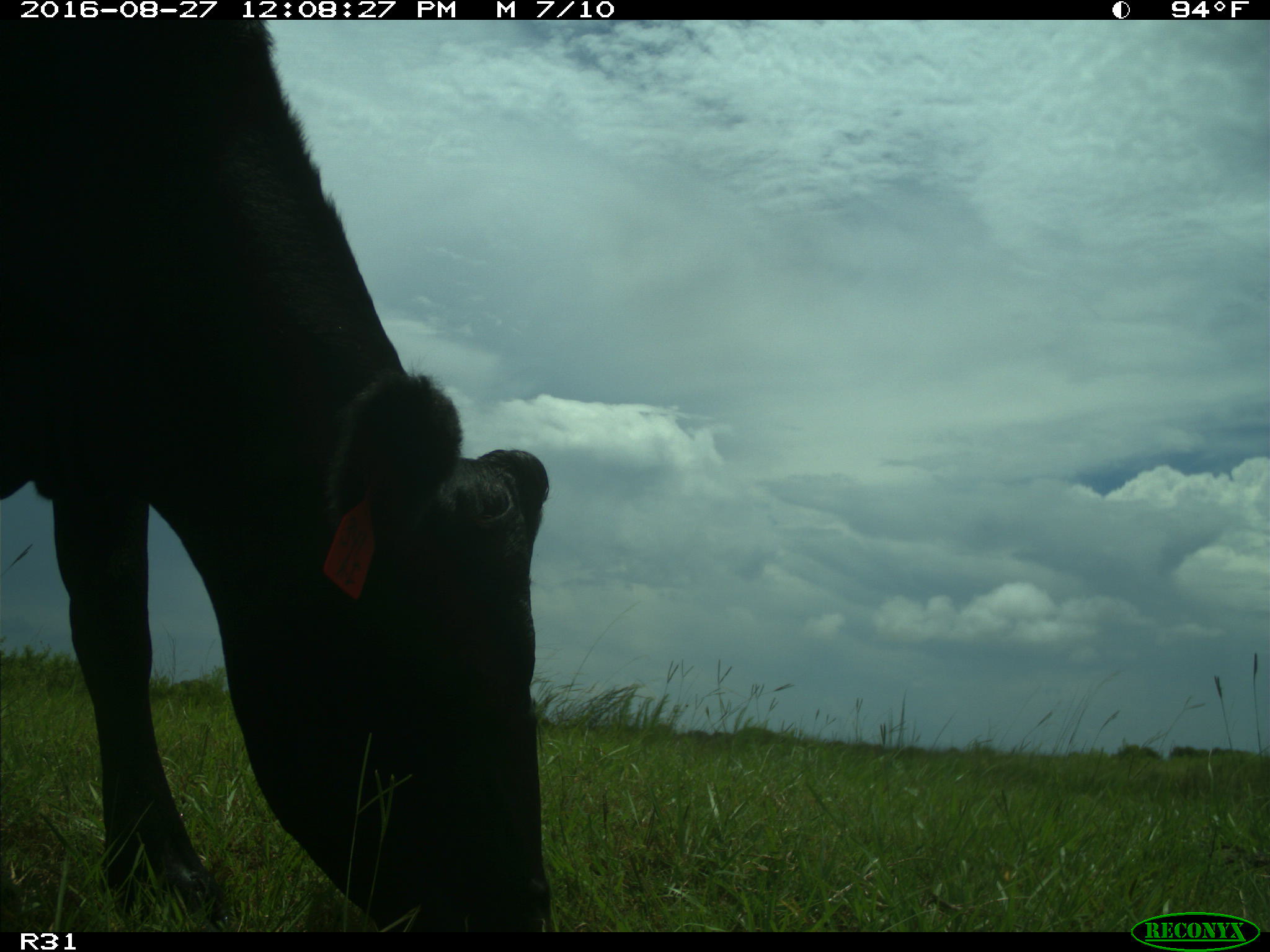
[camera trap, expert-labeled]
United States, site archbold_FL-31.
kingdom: Animalia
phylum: Chordata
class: Mammalia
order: Artiodactyla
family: Bovidae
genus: Bos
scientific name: Bos taurus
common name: domestic cow